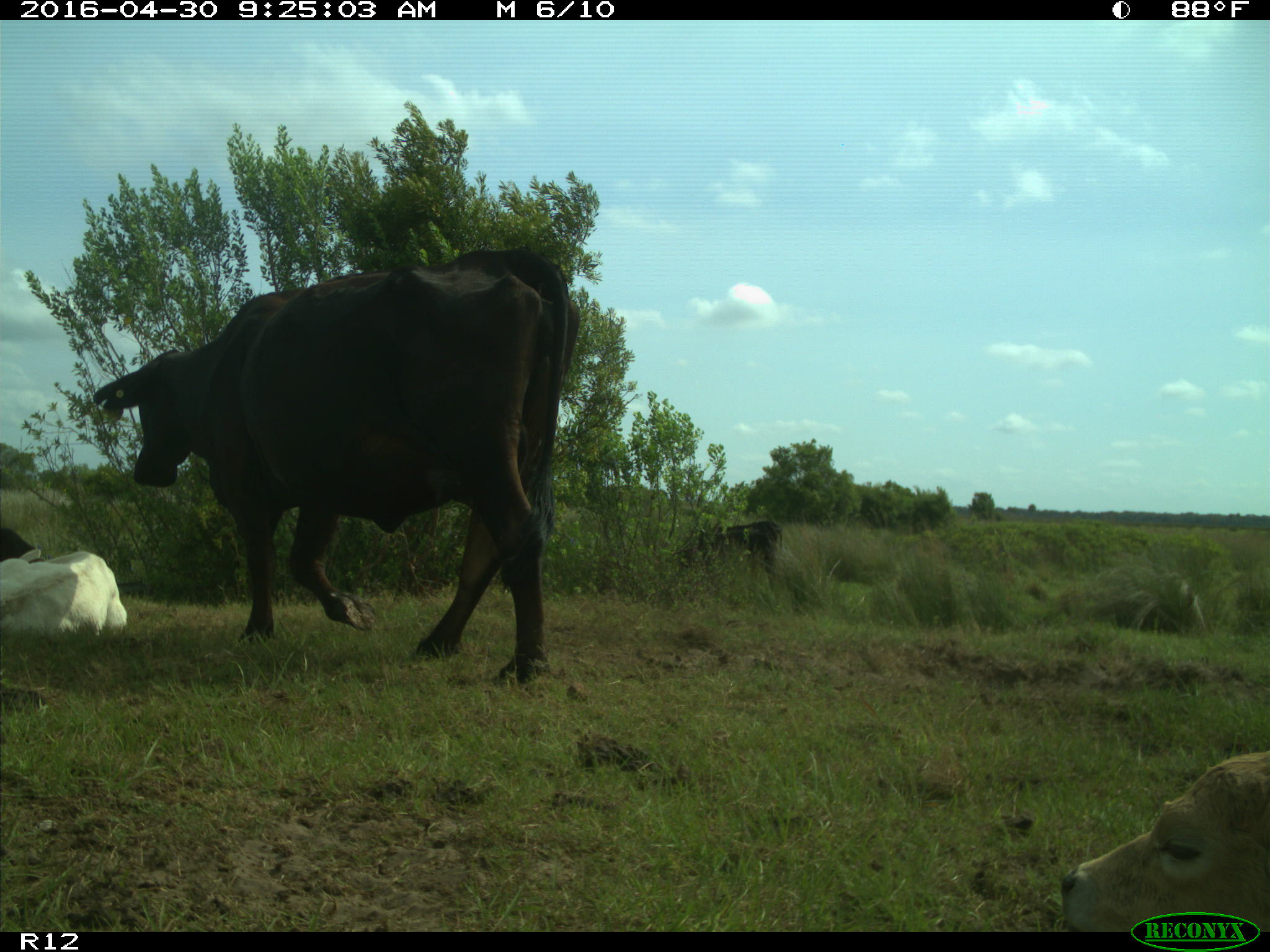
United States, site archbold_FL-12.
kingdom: Animalia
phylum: Chordata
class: Mammalia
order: Artiodactyla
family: Bovidae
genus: Bos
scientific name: Bos taurus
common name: domestic cow